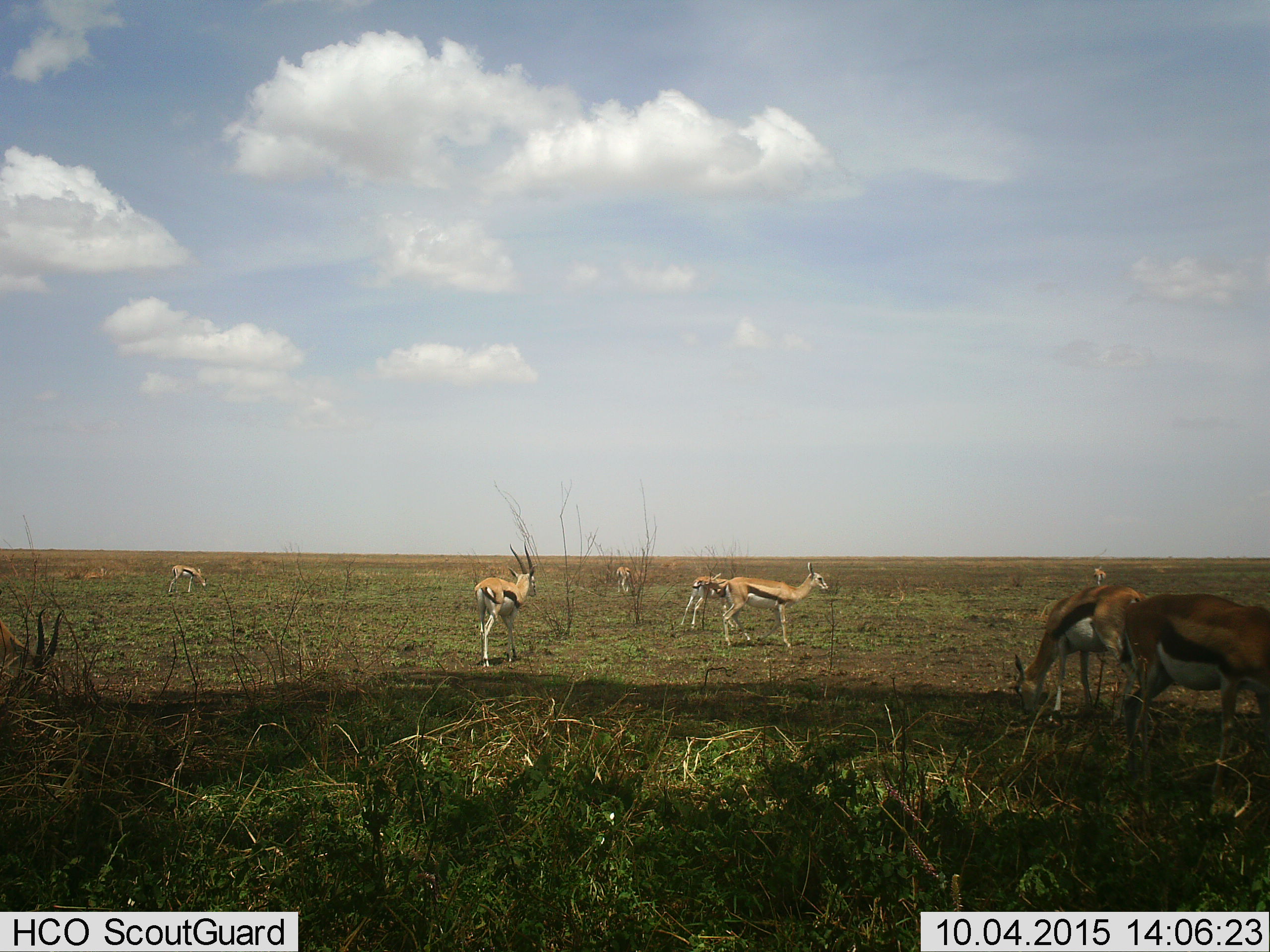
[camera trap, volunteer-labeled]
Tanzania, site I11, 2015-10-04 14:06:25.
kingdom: Animalia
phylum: Chordata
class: Mammalia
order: Artiodactyla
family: Bovidae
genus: Eudorcas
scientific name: Eudorcas thomsonii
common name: thomson's gazelle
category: gazellethomsons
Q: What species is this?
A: Gazellethomsons (thomson's gazelle) (Eudorcas thomsonii).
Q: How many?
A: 9.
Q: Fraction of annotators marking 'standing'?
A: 100%.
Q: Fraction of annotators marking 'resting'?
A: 10%.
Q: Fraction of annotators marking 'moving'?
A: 50%.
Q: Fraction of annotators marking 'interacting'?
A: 10%.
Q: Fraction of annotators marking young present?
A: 10%.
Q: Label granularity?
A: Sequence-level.